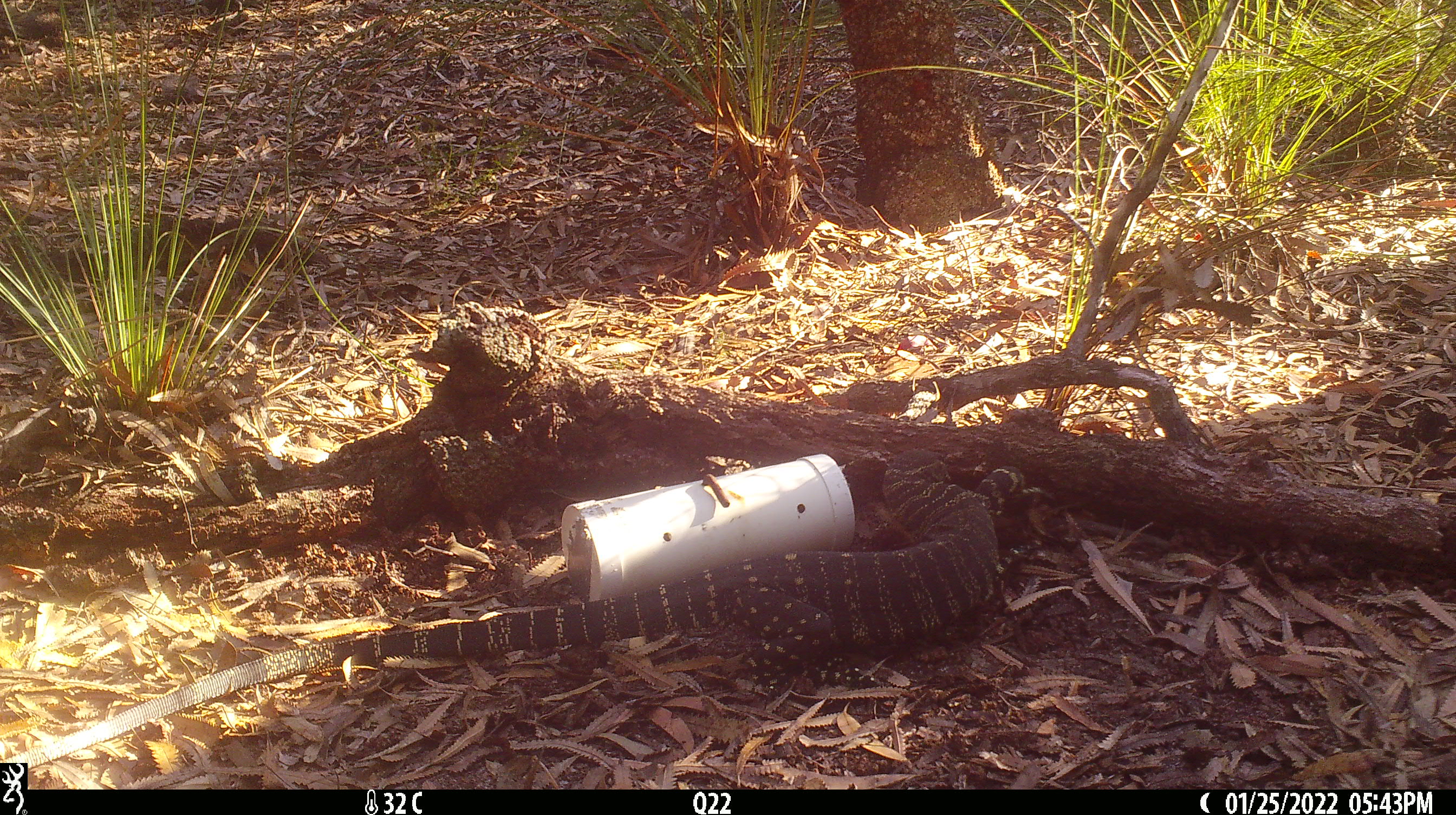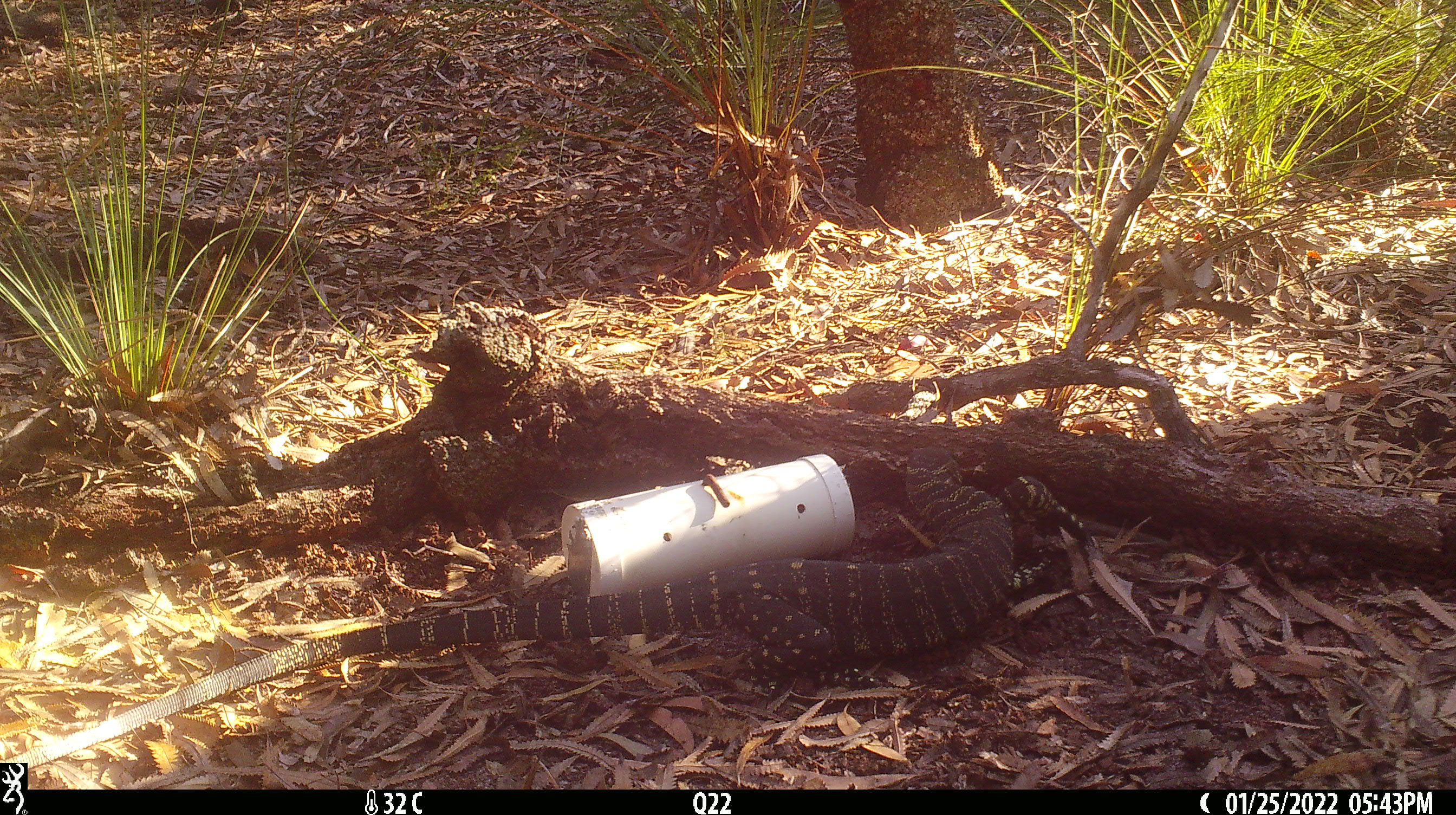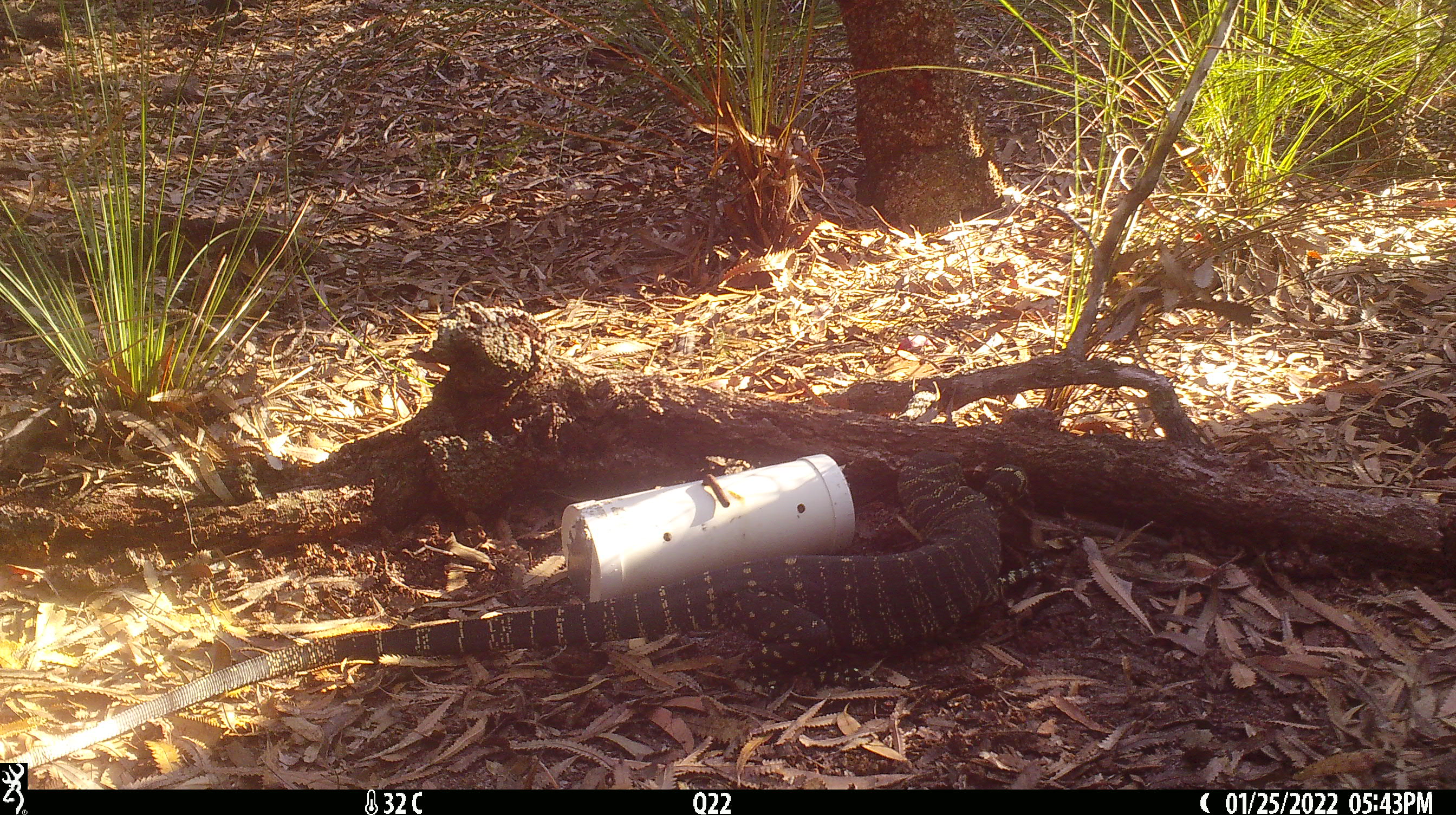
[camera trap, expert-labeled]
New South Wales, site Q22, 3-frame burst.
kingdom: Animalia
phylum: Chordata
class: Reptilia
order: Squamata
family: Varanidae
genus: Varanus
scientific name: Varanus varius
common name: lace monitor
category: goanna